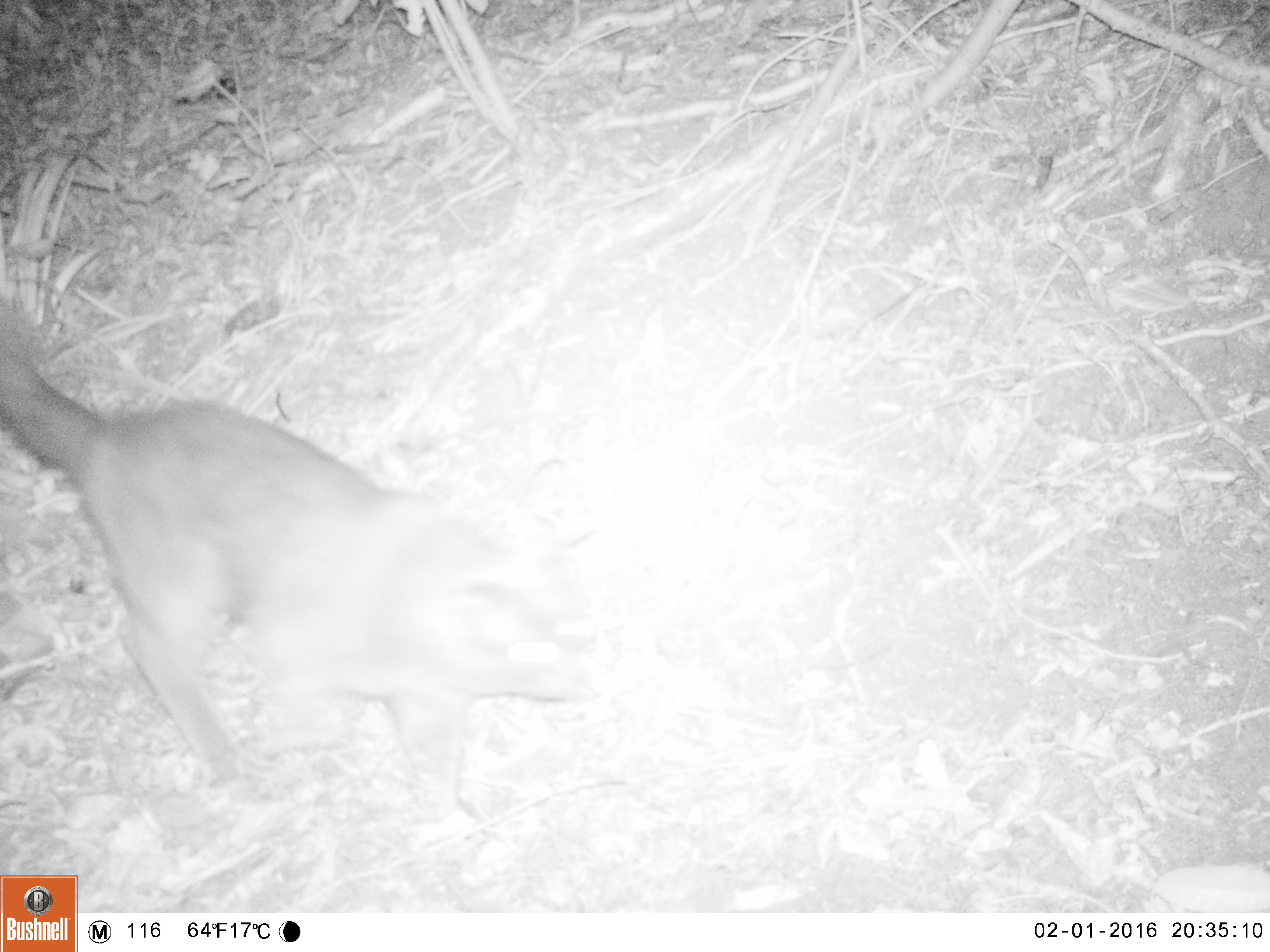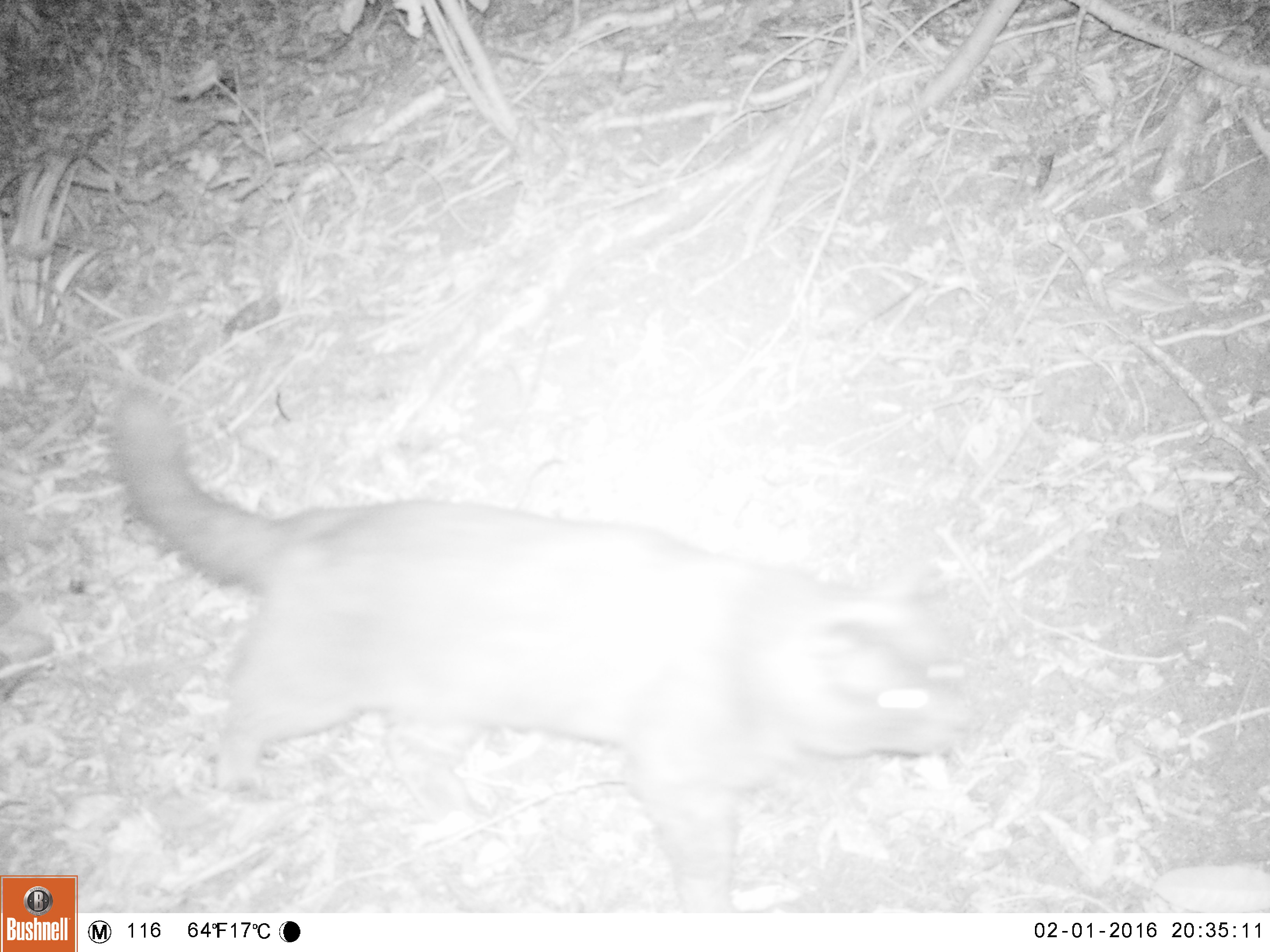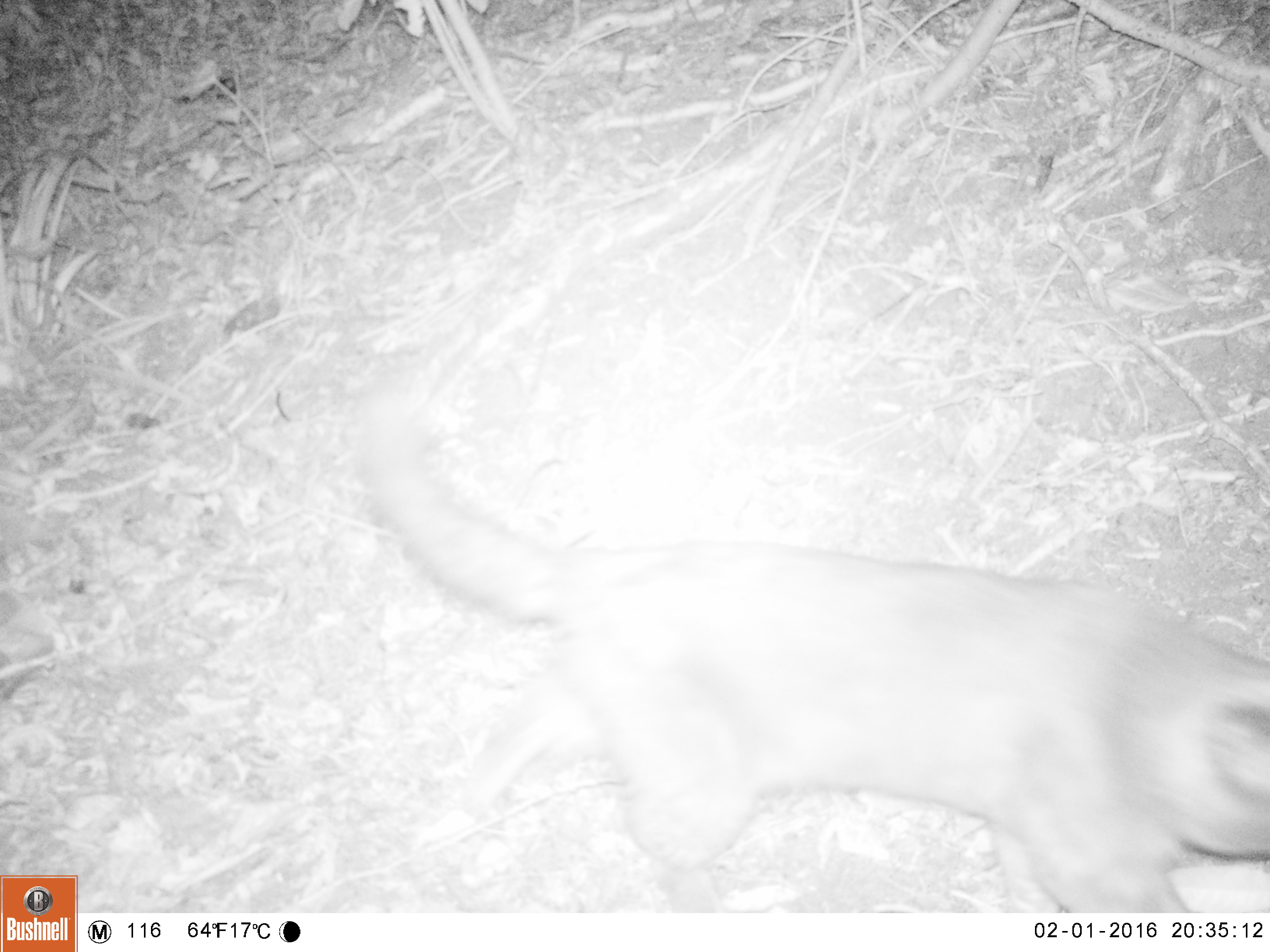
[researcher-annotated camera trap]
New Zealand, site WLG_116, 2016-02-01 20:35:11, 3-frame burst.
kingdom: Animalia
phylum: Chordata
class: Mammalia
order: Carnivora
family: Felidae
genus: Felis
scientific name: Felis catus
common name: domestic cat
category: cat